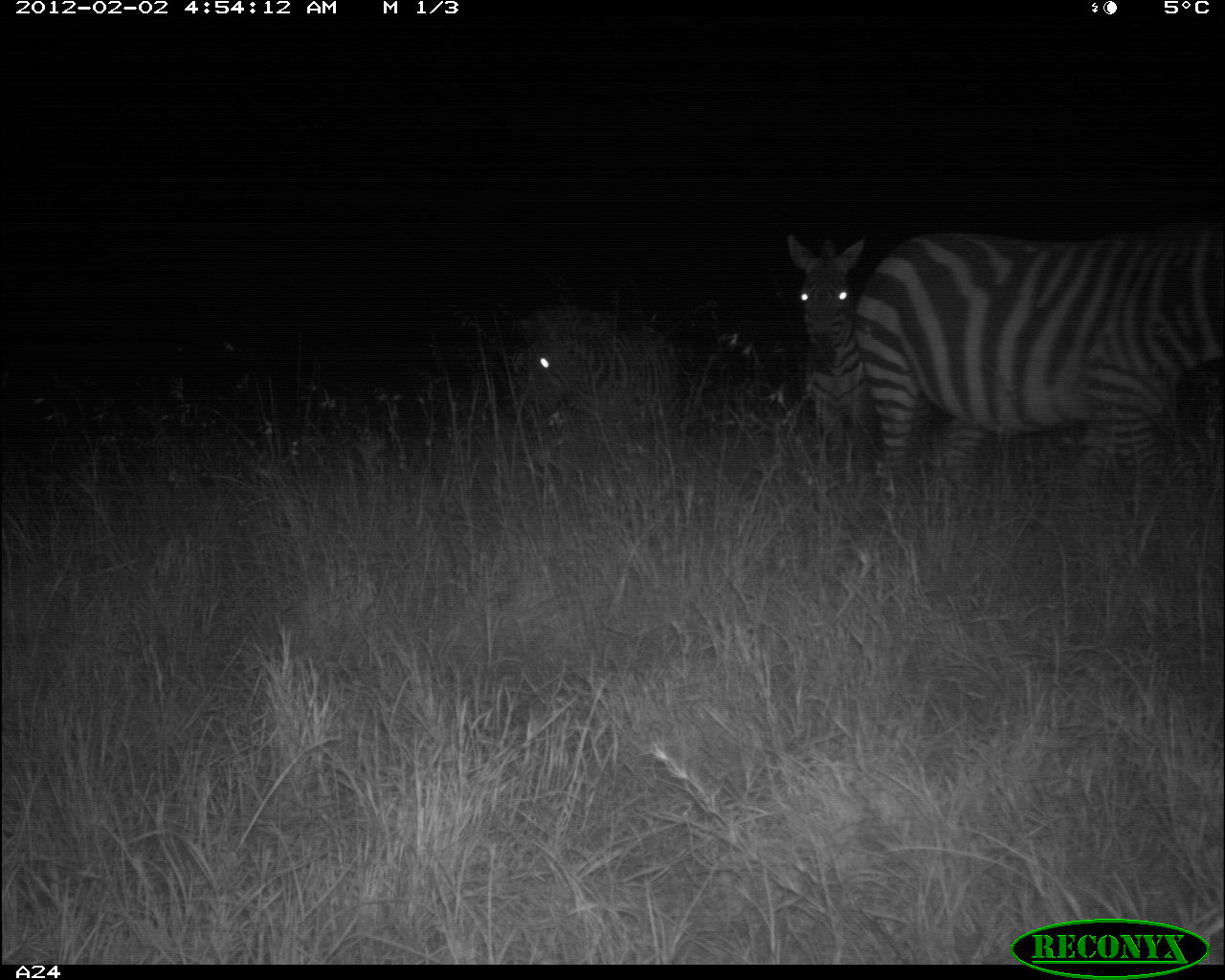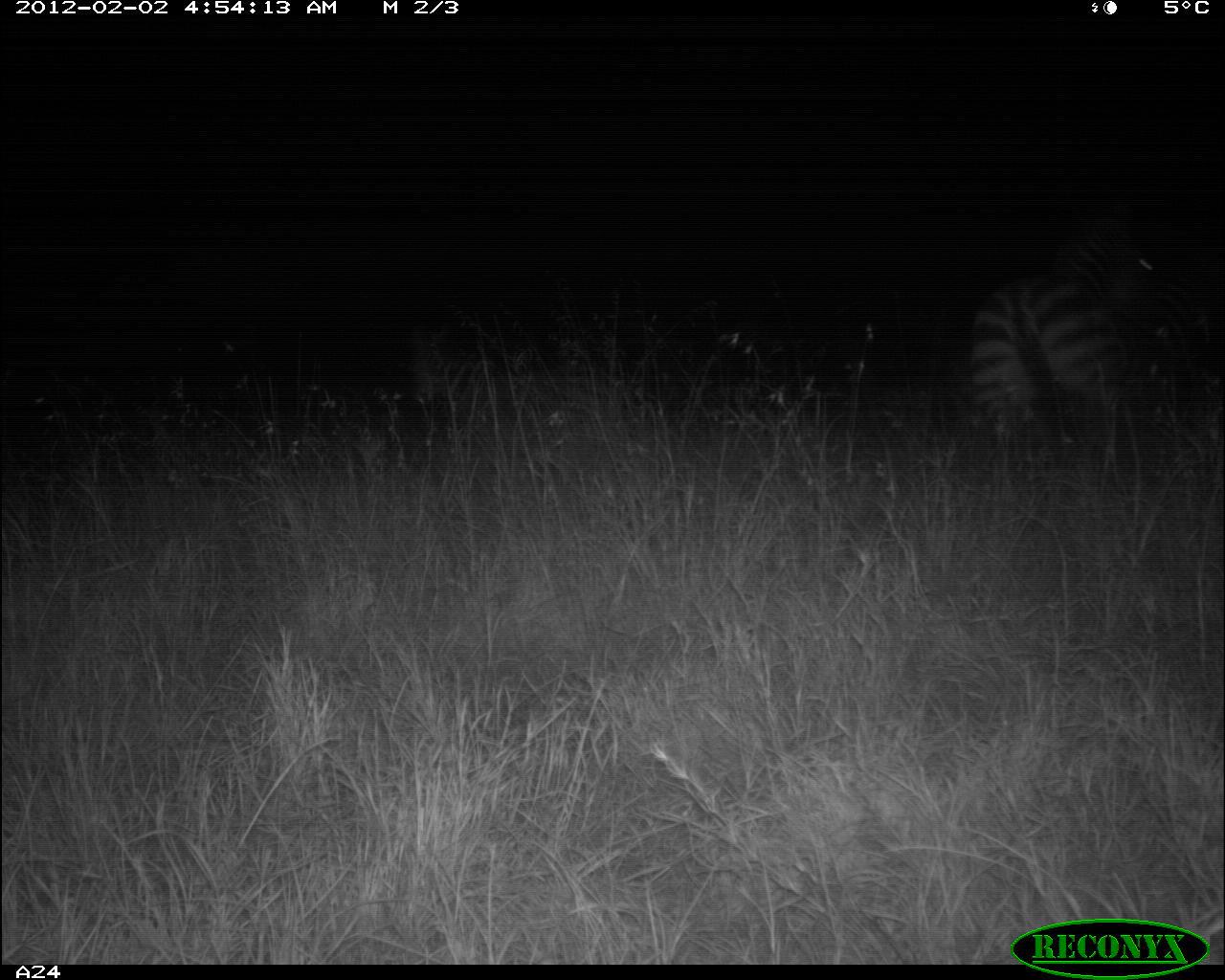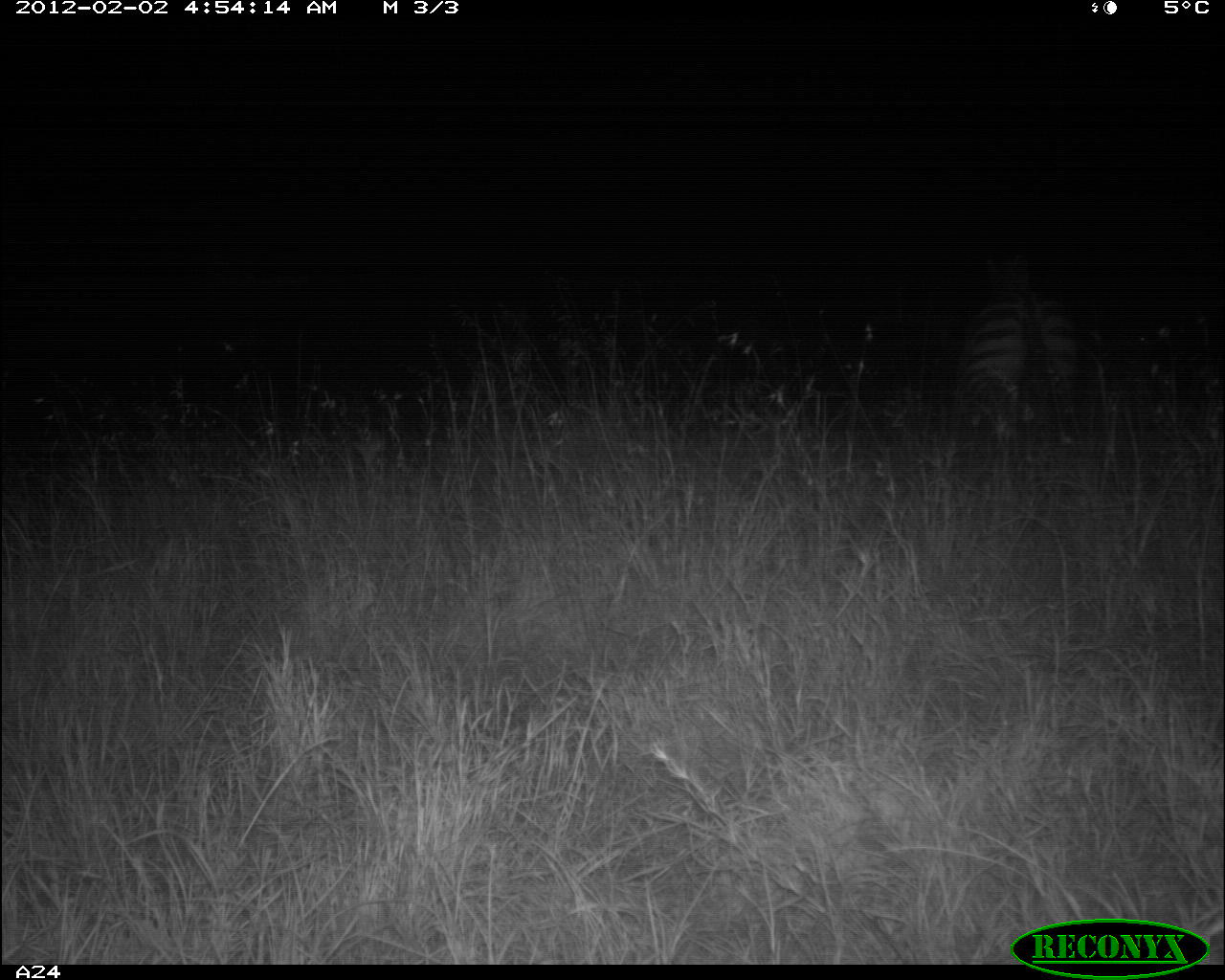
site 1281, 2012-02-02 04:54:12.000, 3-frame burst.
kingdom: Animalia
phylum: Chordata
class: Mammalia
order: Perissodactyla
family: Equidae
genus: Equus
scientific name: Equus quagga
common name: plains zebra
Equus quagga (plains zebra), count 3.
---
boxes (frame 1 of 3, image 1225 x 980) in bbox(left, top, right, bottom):
equus quagga: bbox(851, 222, 1225, 479); bbox(517, 305, 679, 433); bbox(784, 232, 871, 457)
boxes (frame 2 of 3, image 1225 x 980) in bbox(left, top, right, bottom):
equus quagga: bbox(960, 202, 1160, 441)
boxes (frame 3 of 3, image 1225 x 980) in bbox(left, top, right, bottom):
equus quagga: bbox(960, 251, 1080, 438)